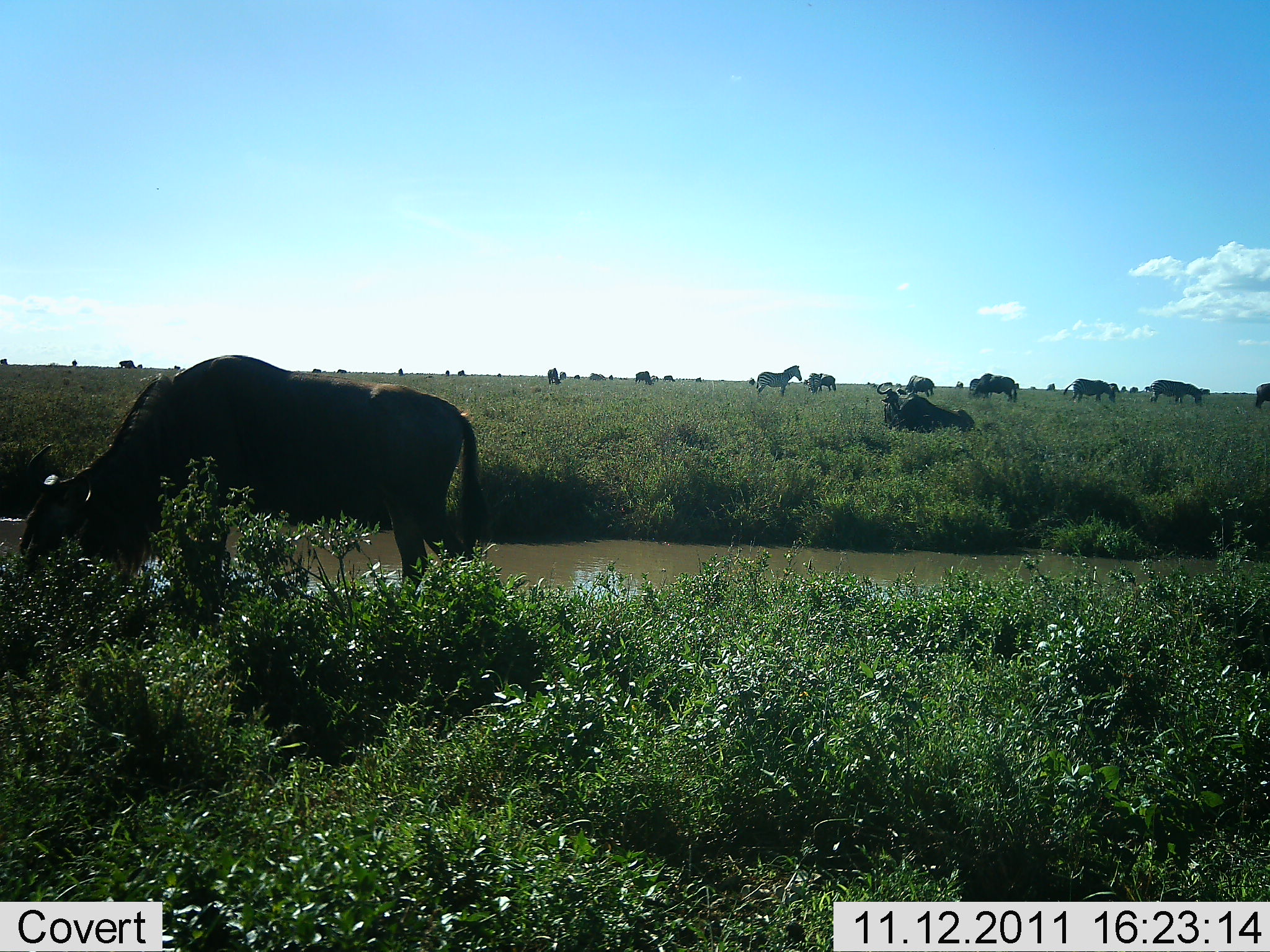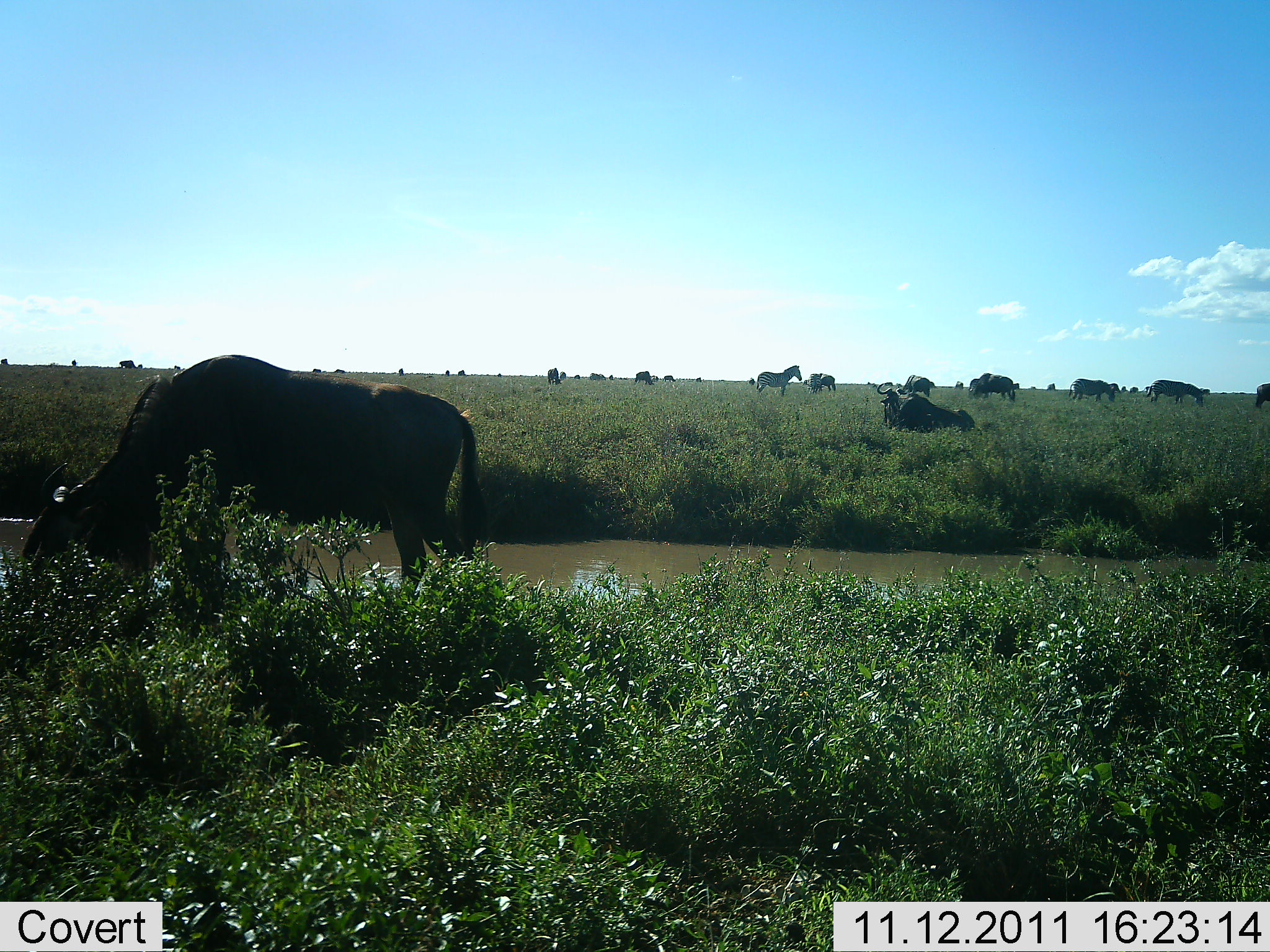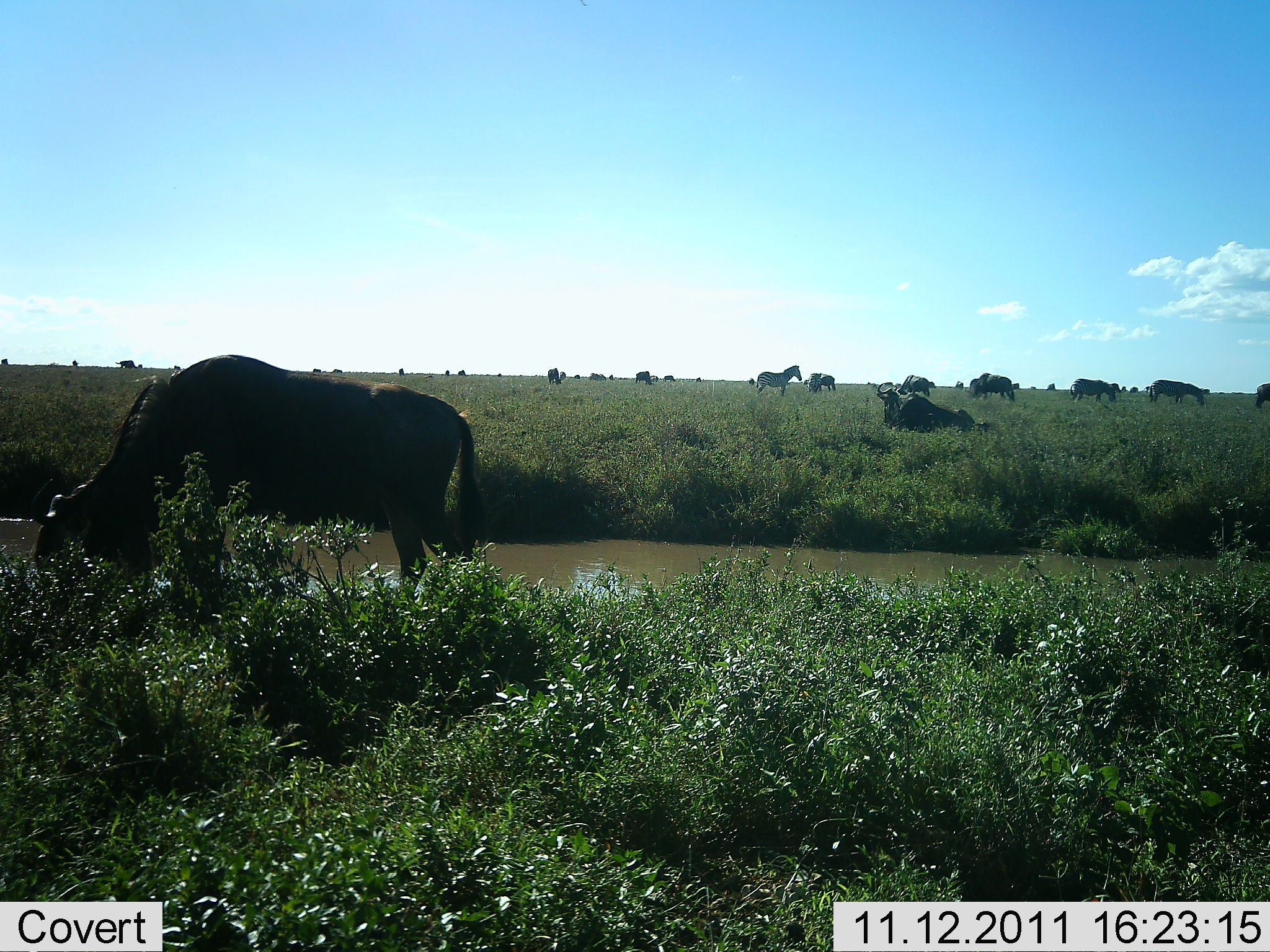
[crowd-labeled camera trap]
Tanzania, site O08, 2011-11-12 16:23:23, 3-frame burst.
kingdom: Animalia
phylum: Chordata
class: Mammalia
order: Artiodactyla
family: Bovidae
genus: Connochaetes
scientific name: Connochaetes taurinus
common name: blue wildebeest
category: wildebeest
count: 10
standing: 62%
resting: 44%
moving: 31%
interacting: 6%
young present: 0%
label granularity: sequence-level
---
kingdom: Animalia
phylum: Chordata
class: Mammalia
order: Perissodactyla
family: Equidae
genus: Equus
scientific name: Equus quagga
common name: plains zebra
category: zebra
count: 2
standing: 92%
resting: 0%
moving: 17%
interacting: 0%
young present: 0%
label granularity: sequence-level